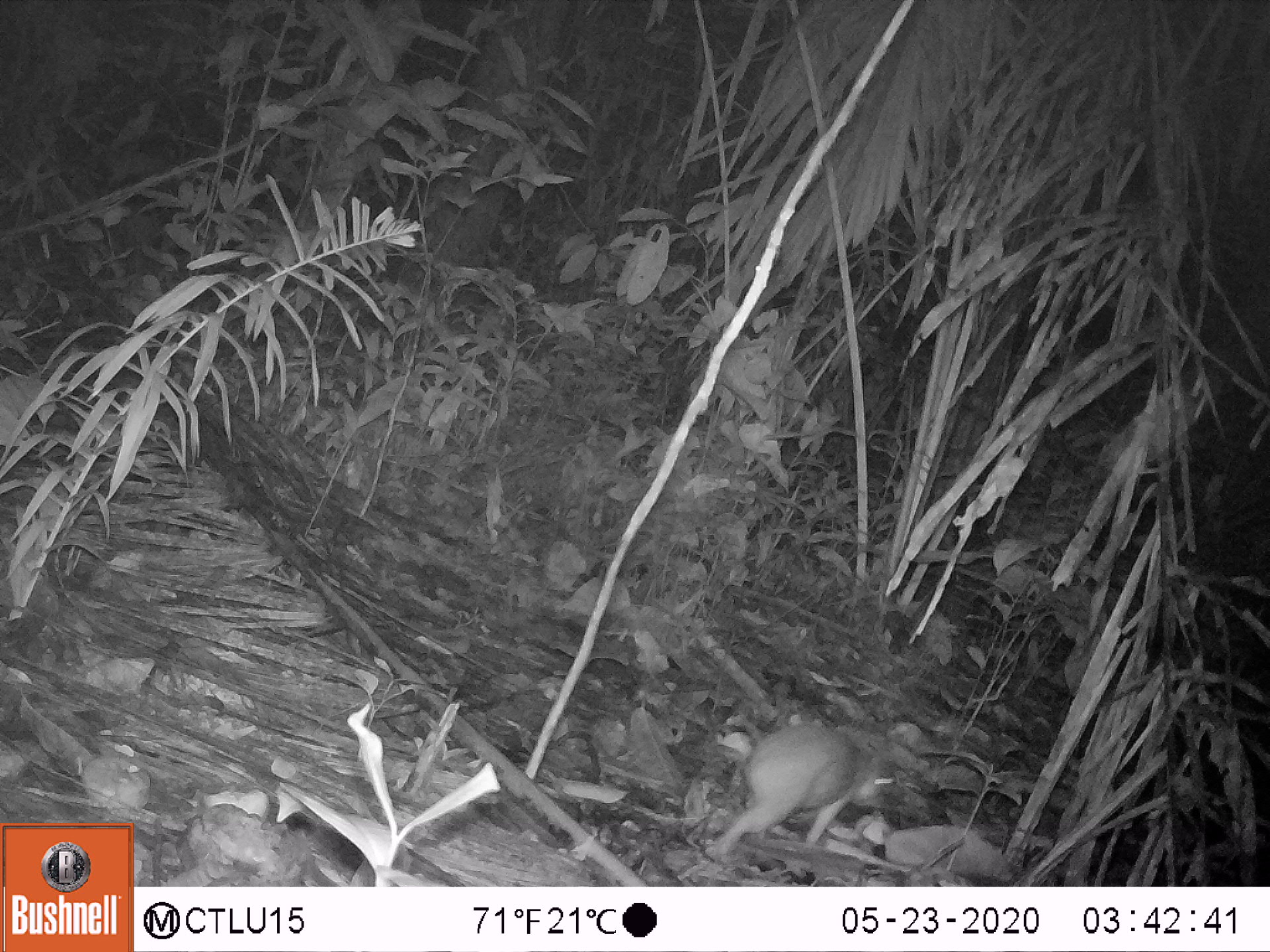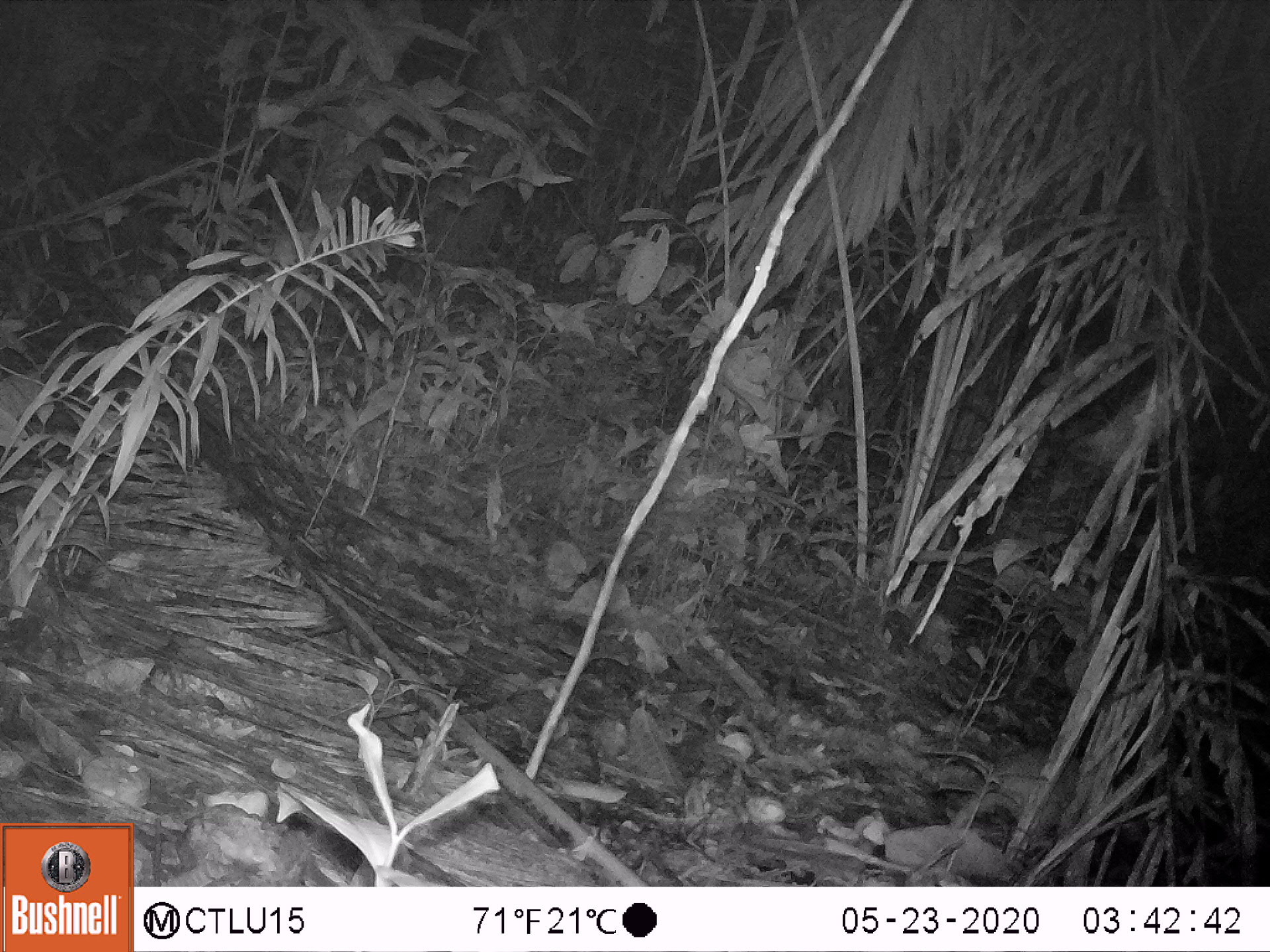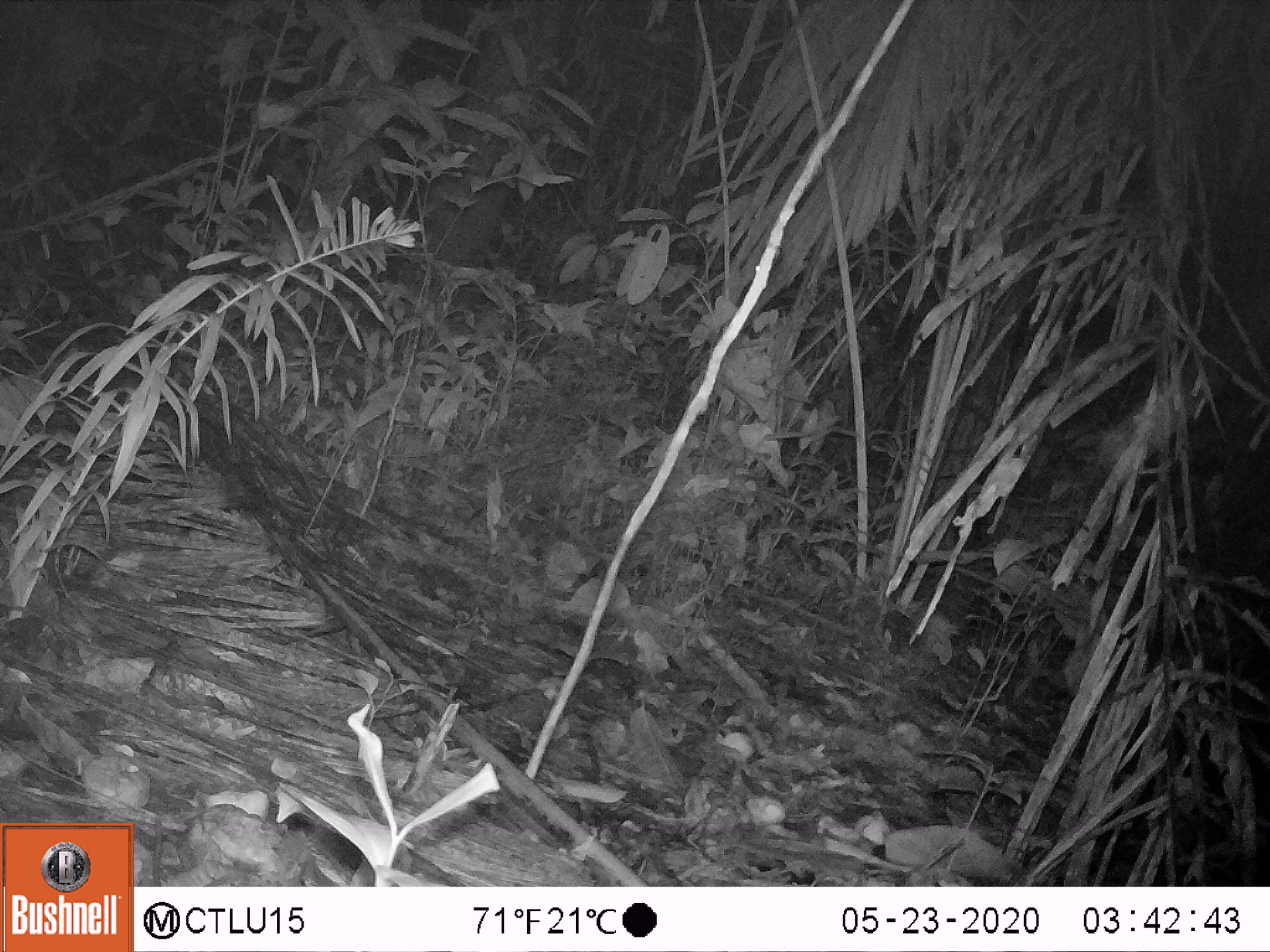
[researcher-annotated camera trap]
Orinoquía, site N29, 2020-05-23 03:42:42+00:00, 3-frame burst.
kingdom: Animalia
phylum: Chordata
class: Mammalia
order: Rodentia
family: Cuniculidae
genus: Cuniculus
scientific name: Cuniculus paca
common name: spotted paca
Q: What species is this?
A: Spotted paca (Cuniculus paca).